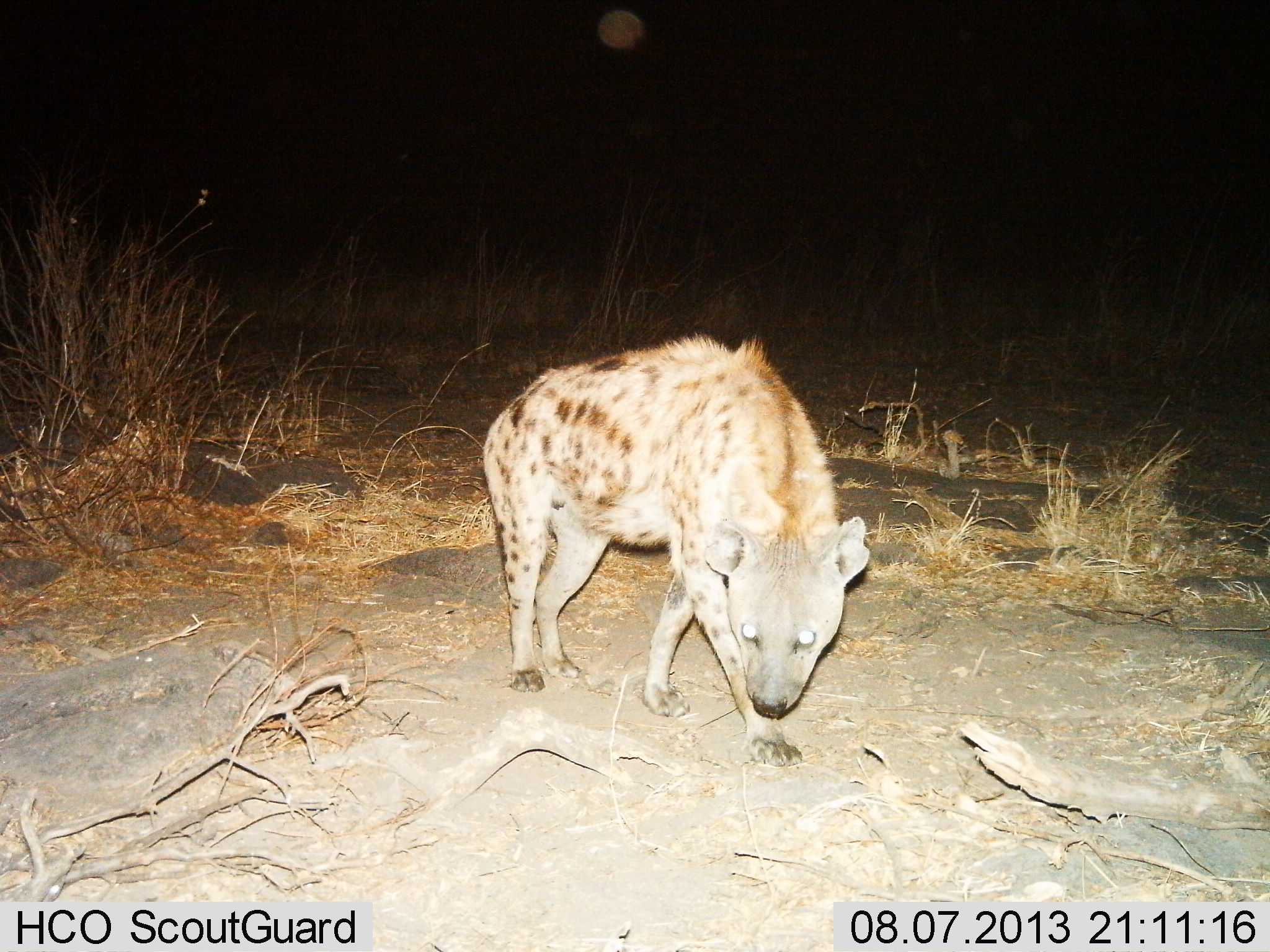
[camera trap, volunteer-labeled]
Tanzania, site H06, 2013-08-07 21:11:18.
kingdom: Animalia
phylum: Chordata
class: Mammalia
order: Carnivora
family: Hyaenidae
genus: Crocuta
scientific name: Crocuta crocuta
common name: spotted hyena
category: hyenaspotted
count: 1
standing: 50%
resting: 0%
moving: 47%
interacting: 3%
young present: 0%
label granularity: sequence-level